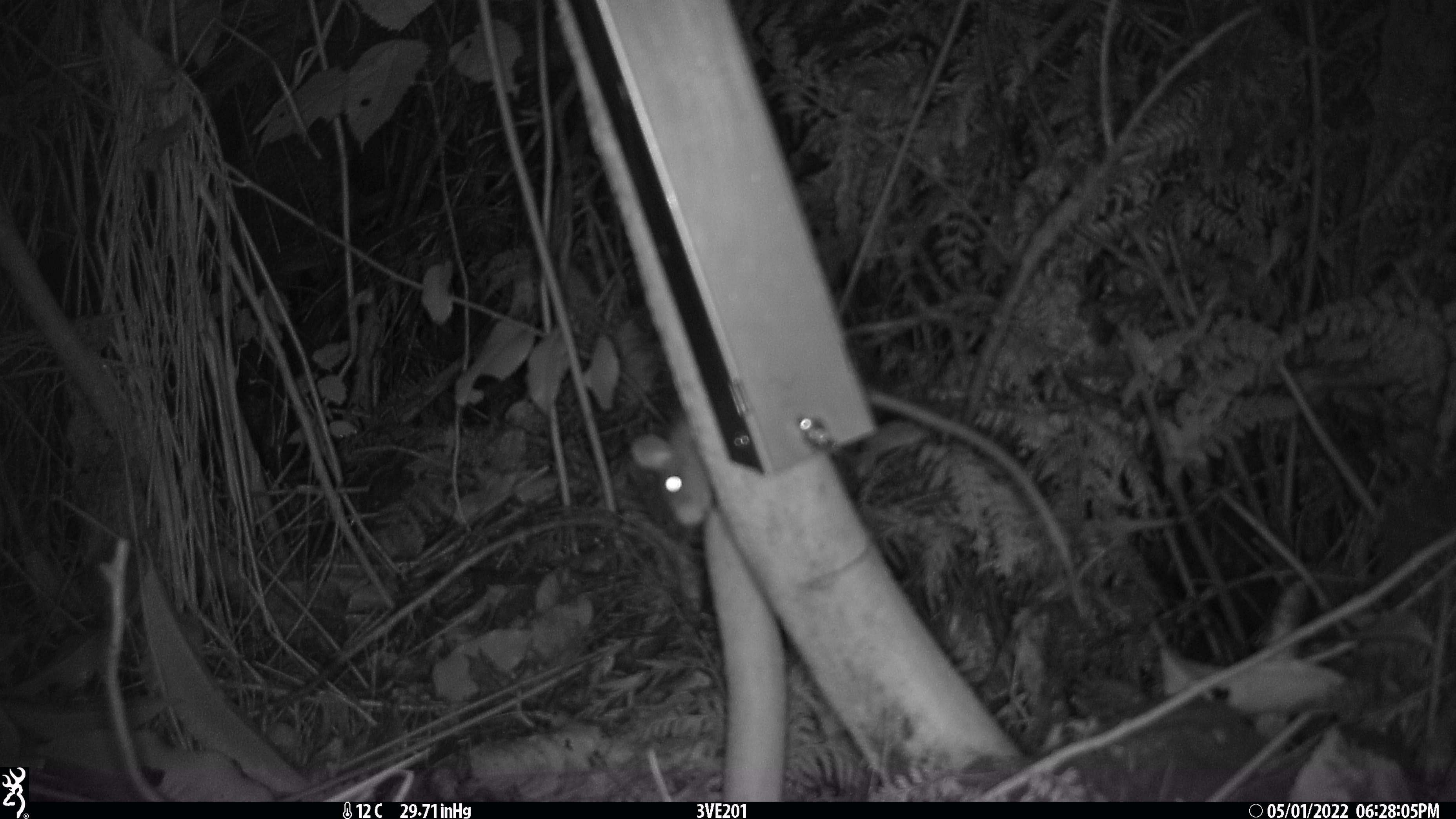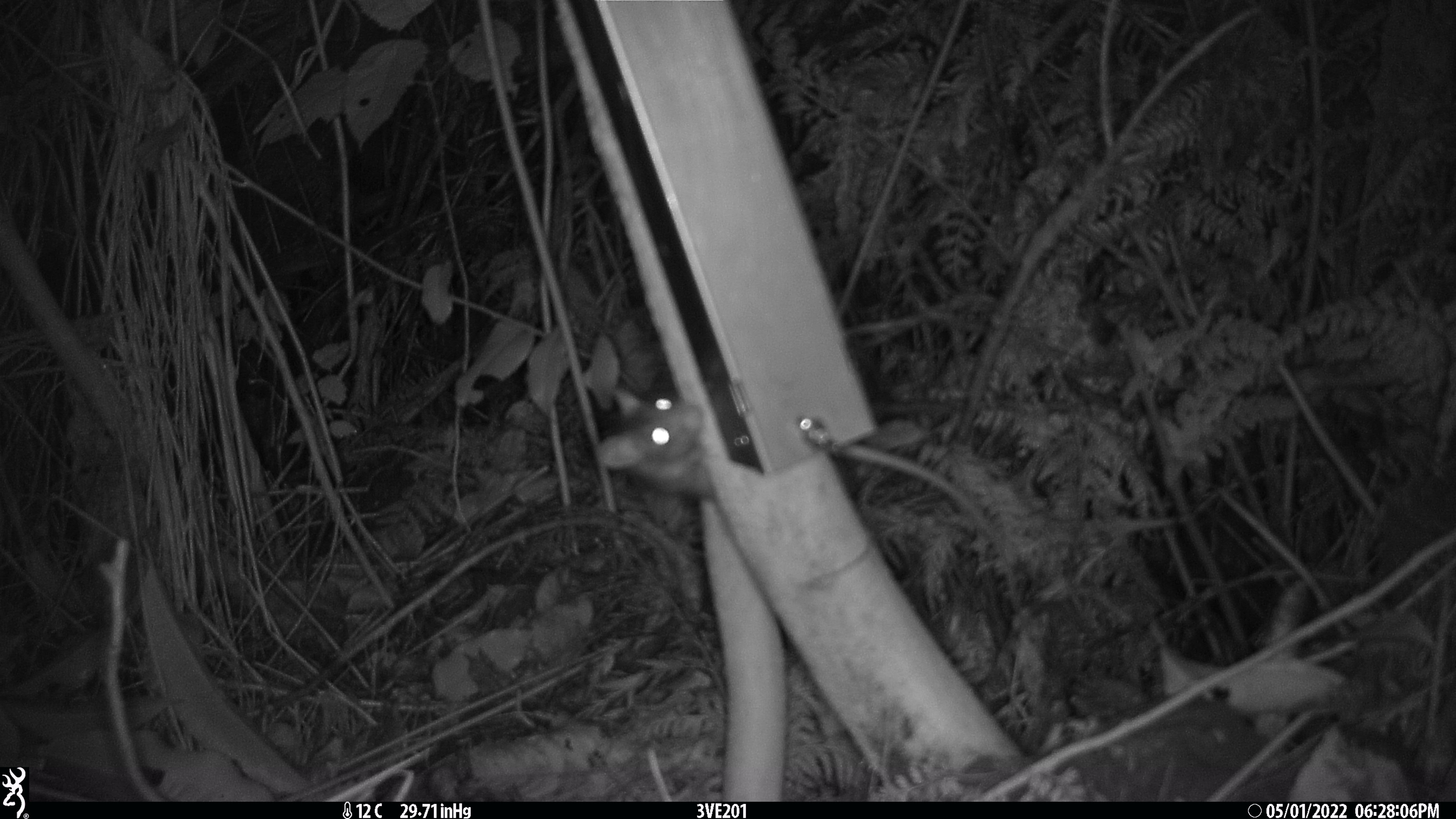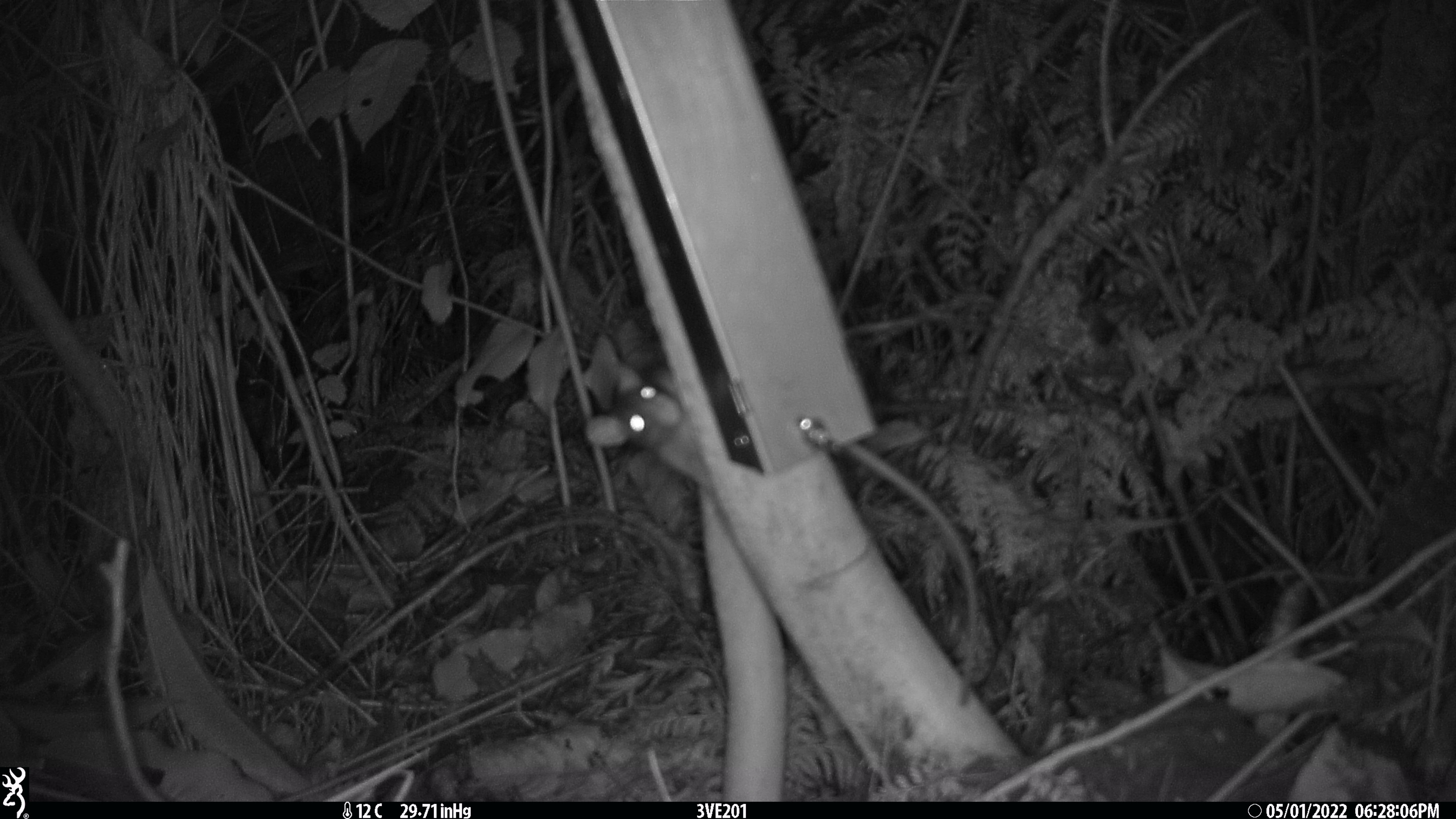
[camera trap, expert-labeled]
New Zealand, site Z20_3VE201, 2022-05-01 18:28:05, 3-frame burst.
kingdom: Animalia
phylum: Chordata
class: Mammalia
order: Rodentia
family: Muridae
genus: Rattus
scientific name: Rattus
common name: rat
Rat (Rattus).